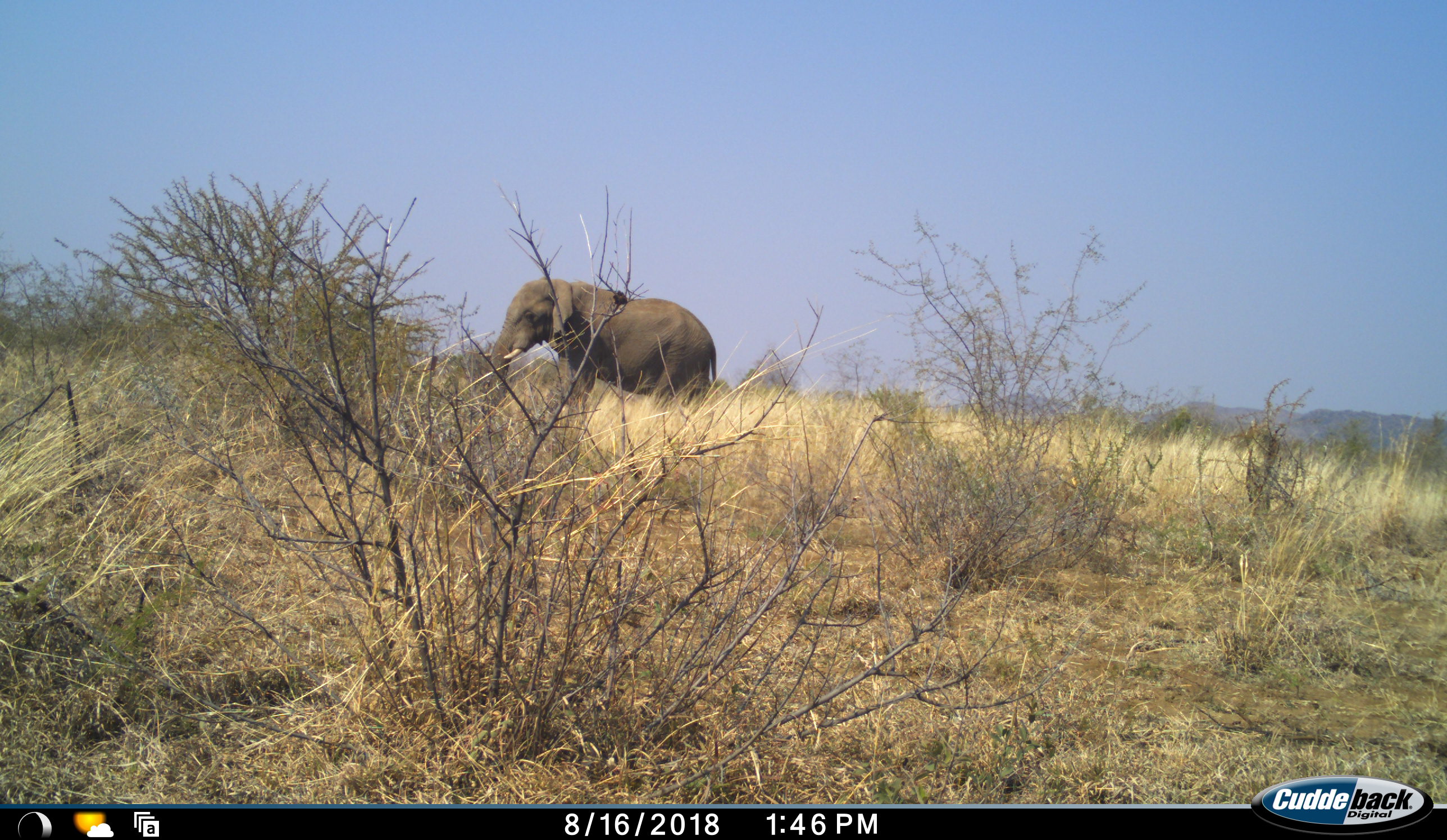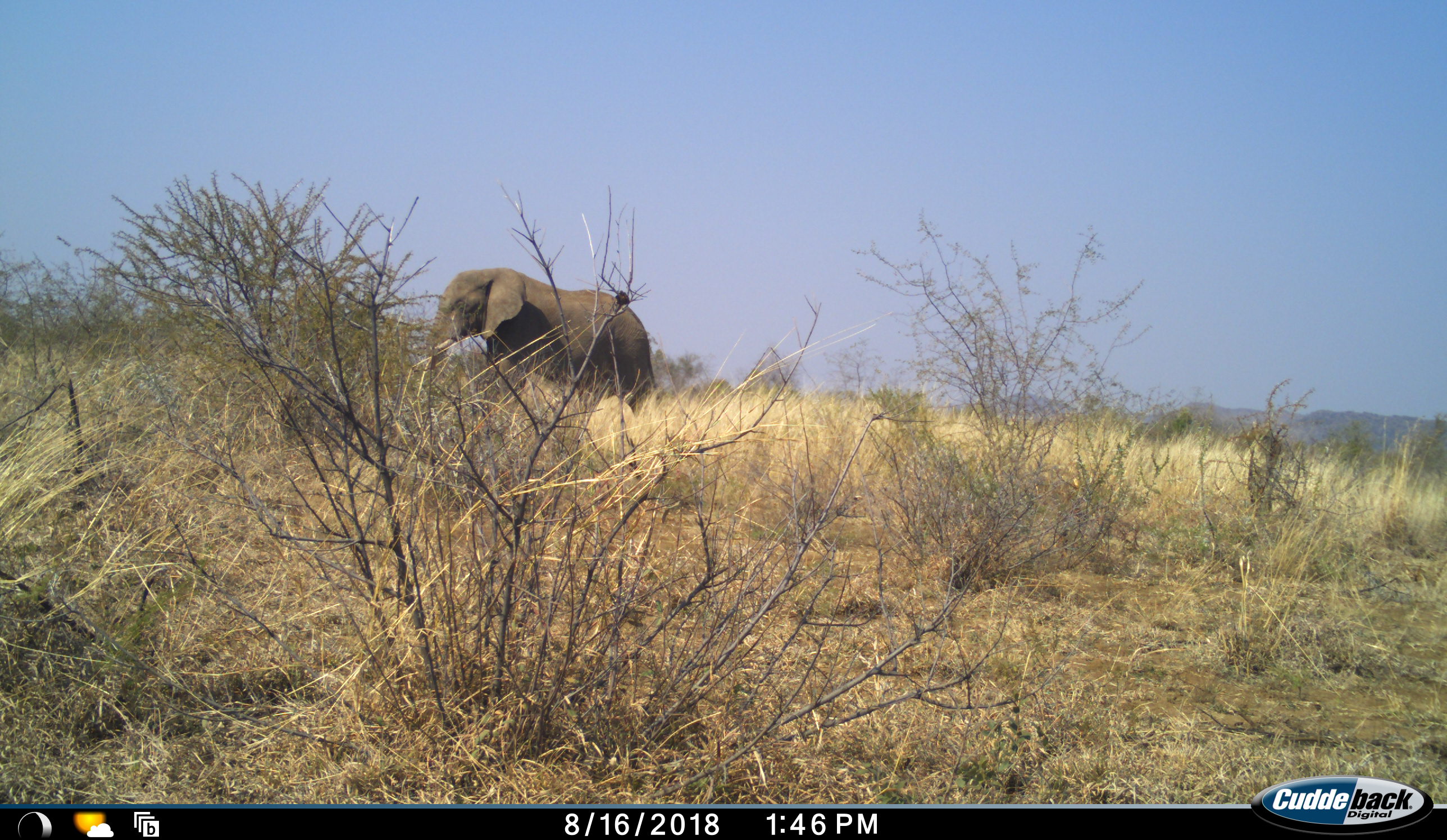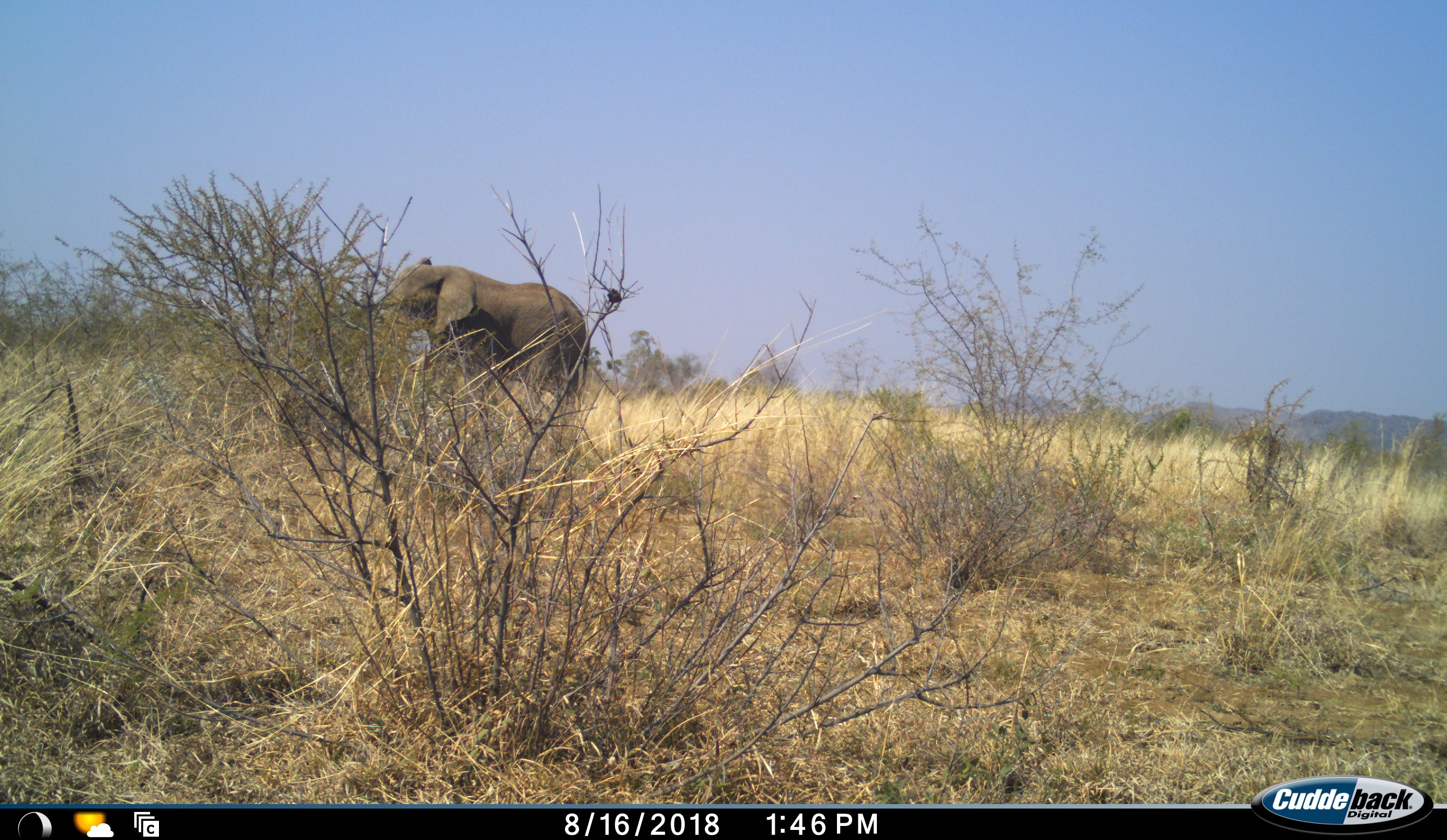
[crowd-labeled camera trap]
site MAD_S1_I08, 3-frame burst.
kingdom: Animalia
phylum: Chordata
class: Mammalia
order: Proboscidea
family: Elephantidae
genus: Loxodonta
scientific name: Loxodonta africana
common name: african bush elephant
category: elephant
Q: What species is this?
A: Elephant (african bush elephant) (Loxodonta africana).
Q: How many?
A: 1.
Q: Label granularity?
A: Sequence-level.